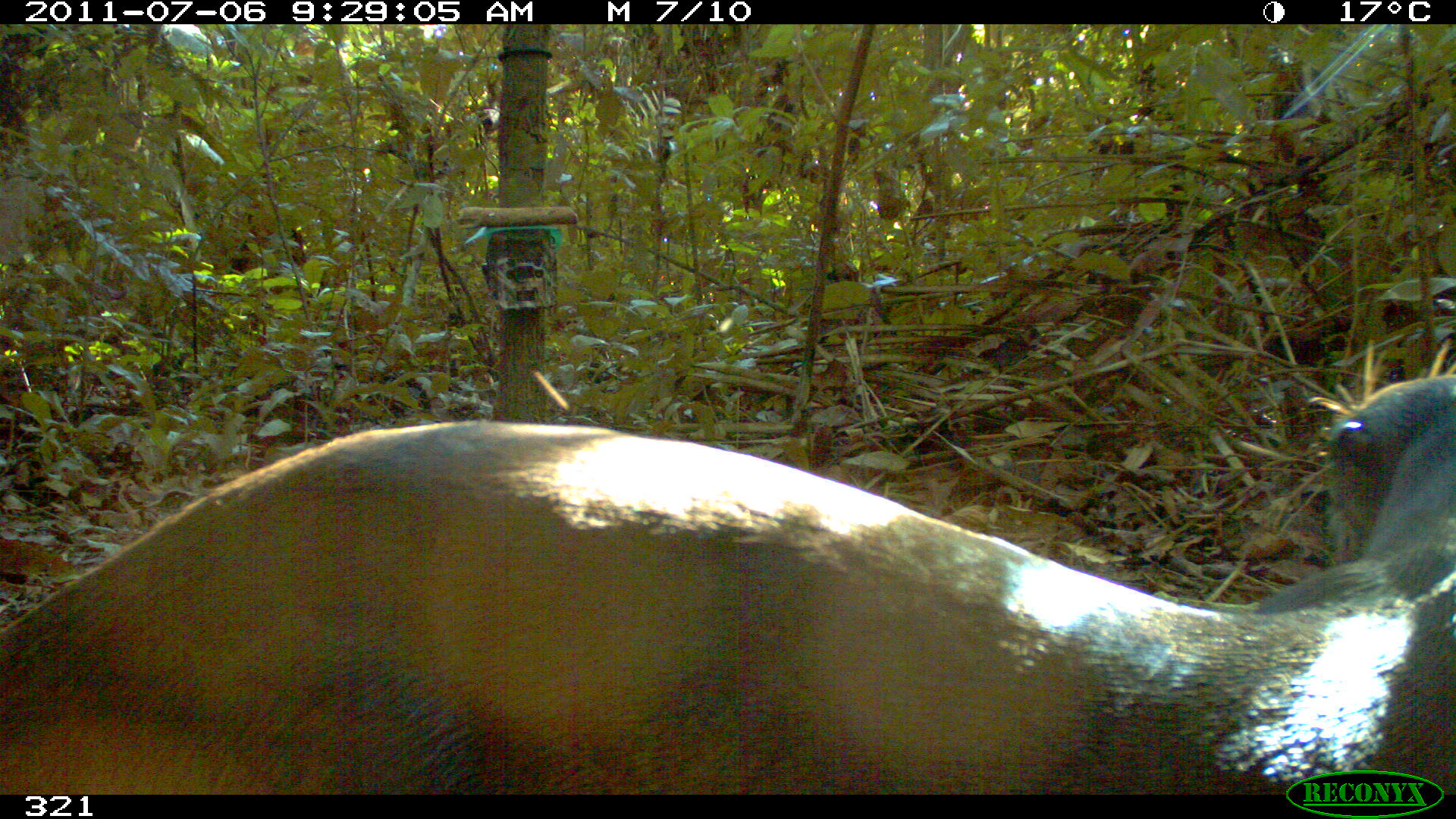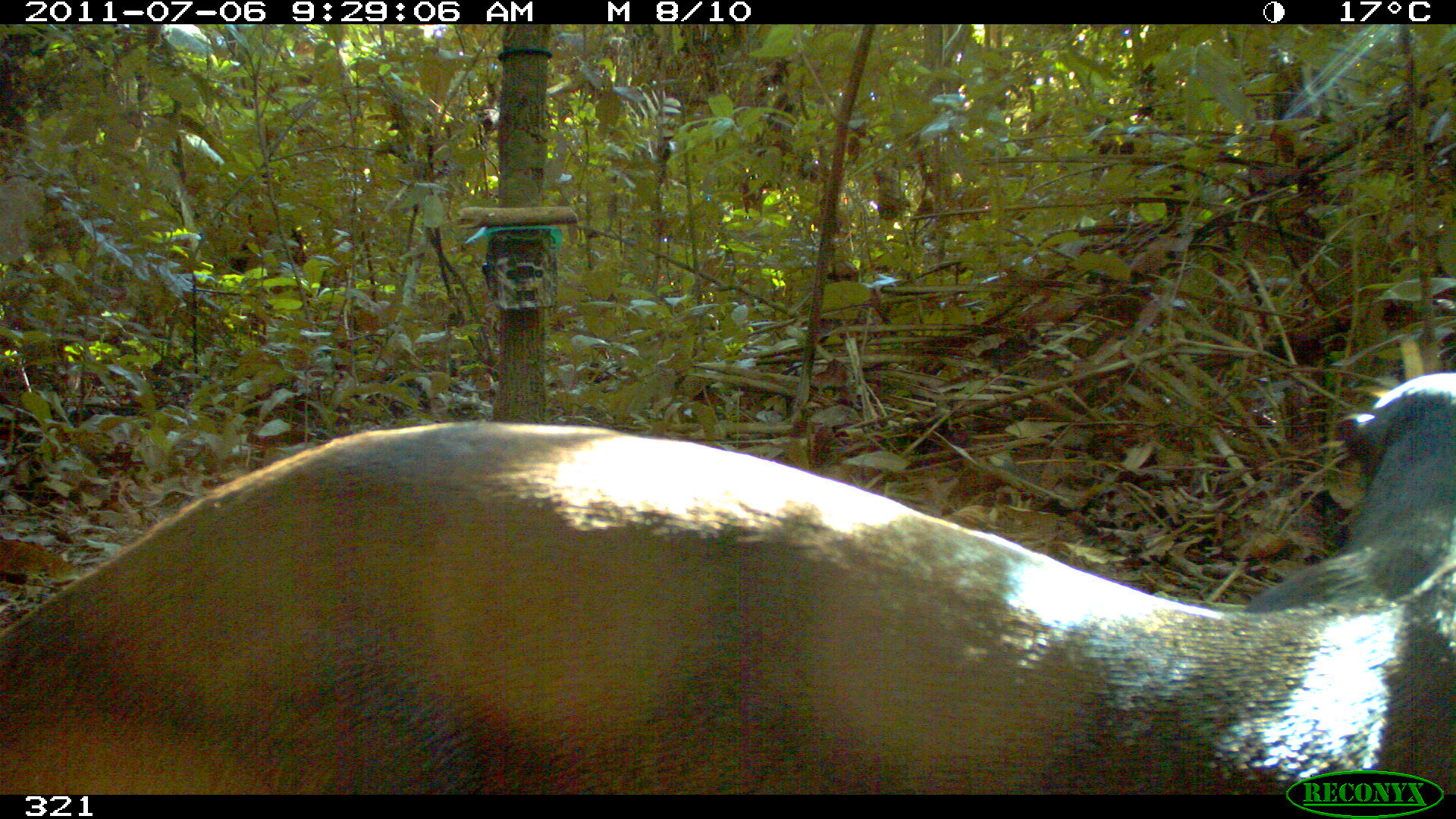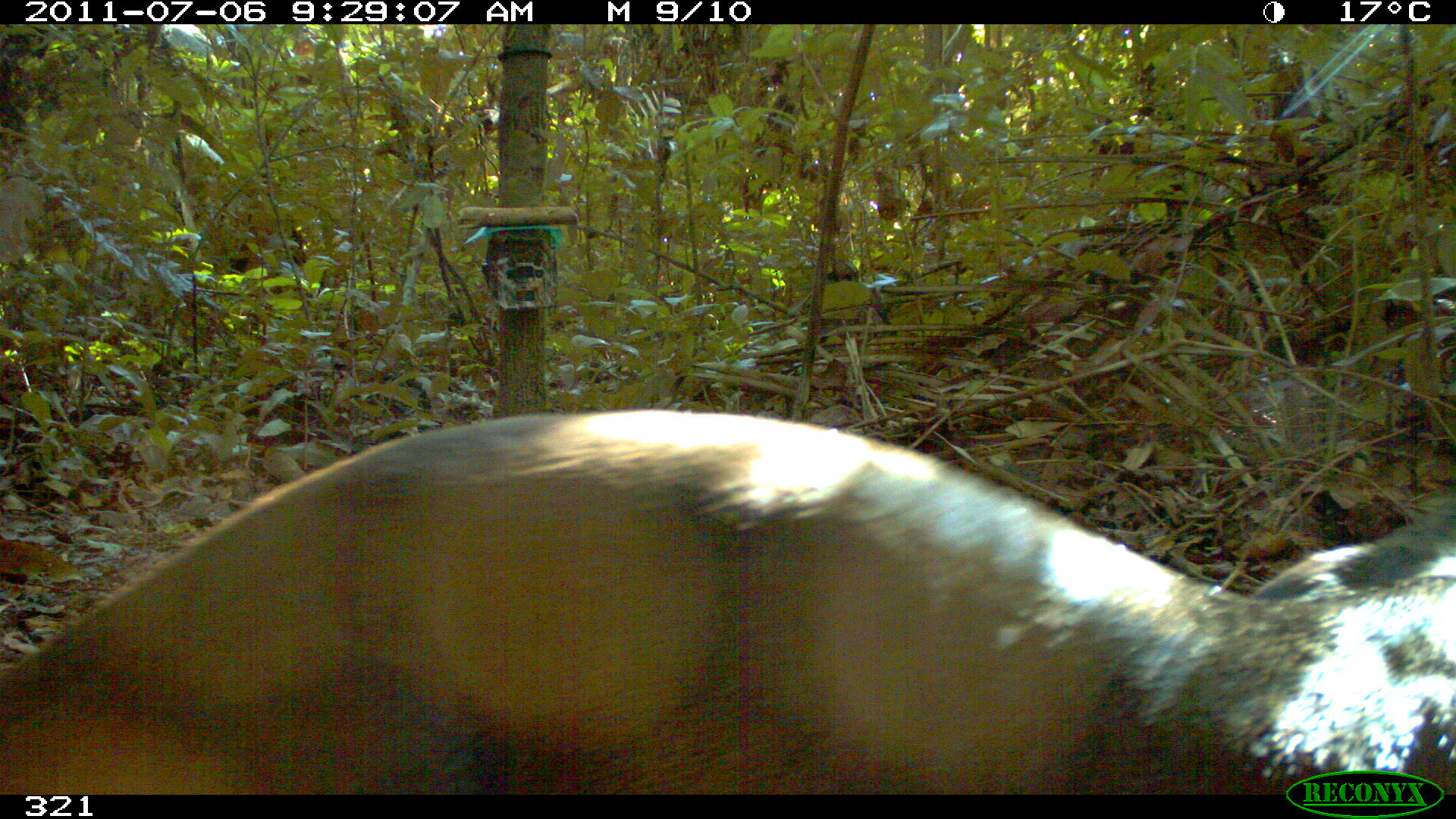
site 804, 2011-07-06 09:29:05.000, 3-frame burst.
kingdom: Animalia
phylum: Chordata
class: Mammalia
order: Carnivora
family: Mustelidae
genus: Pteronura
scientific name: Pteronura brasiliensis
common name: giant otter